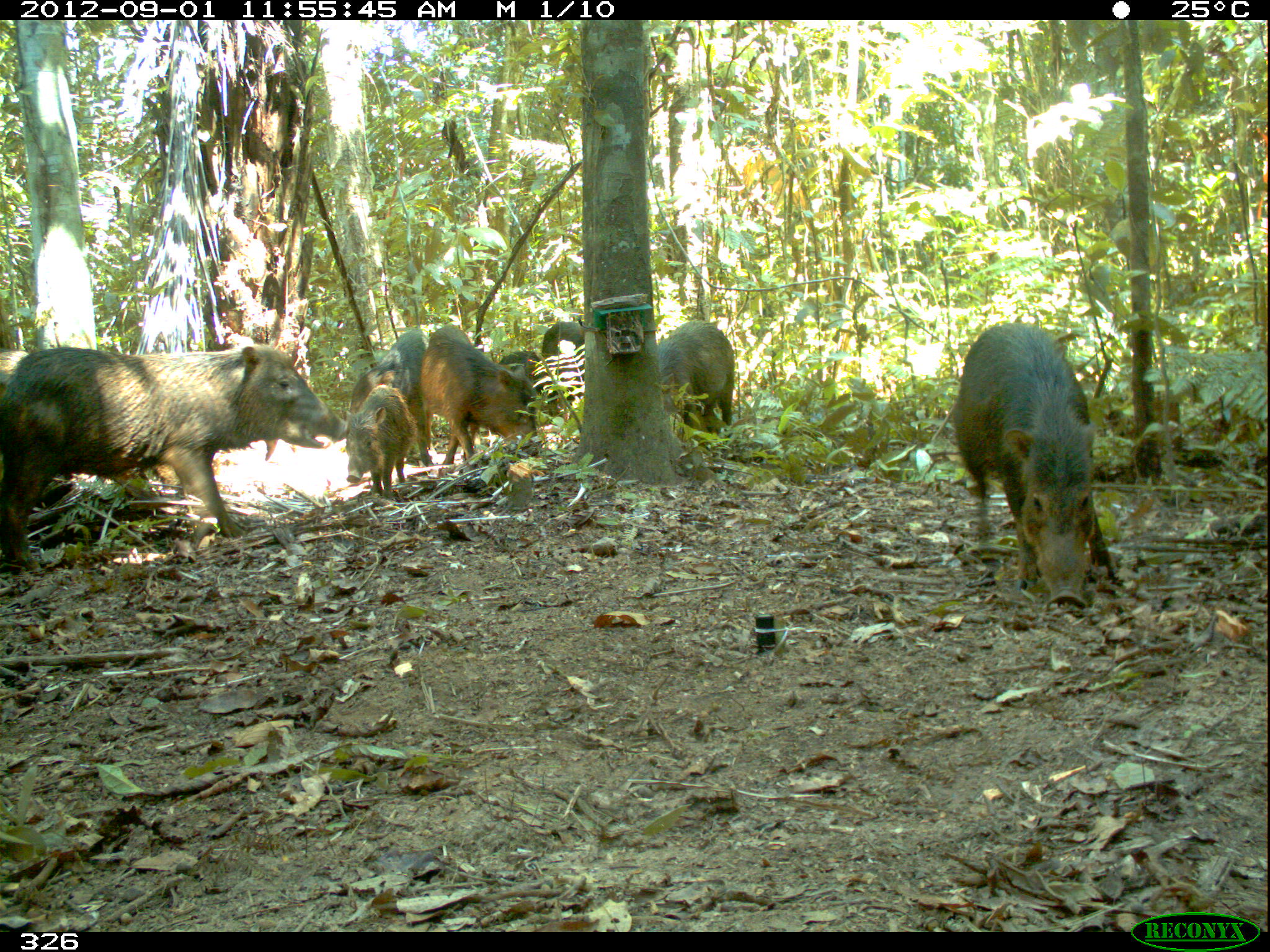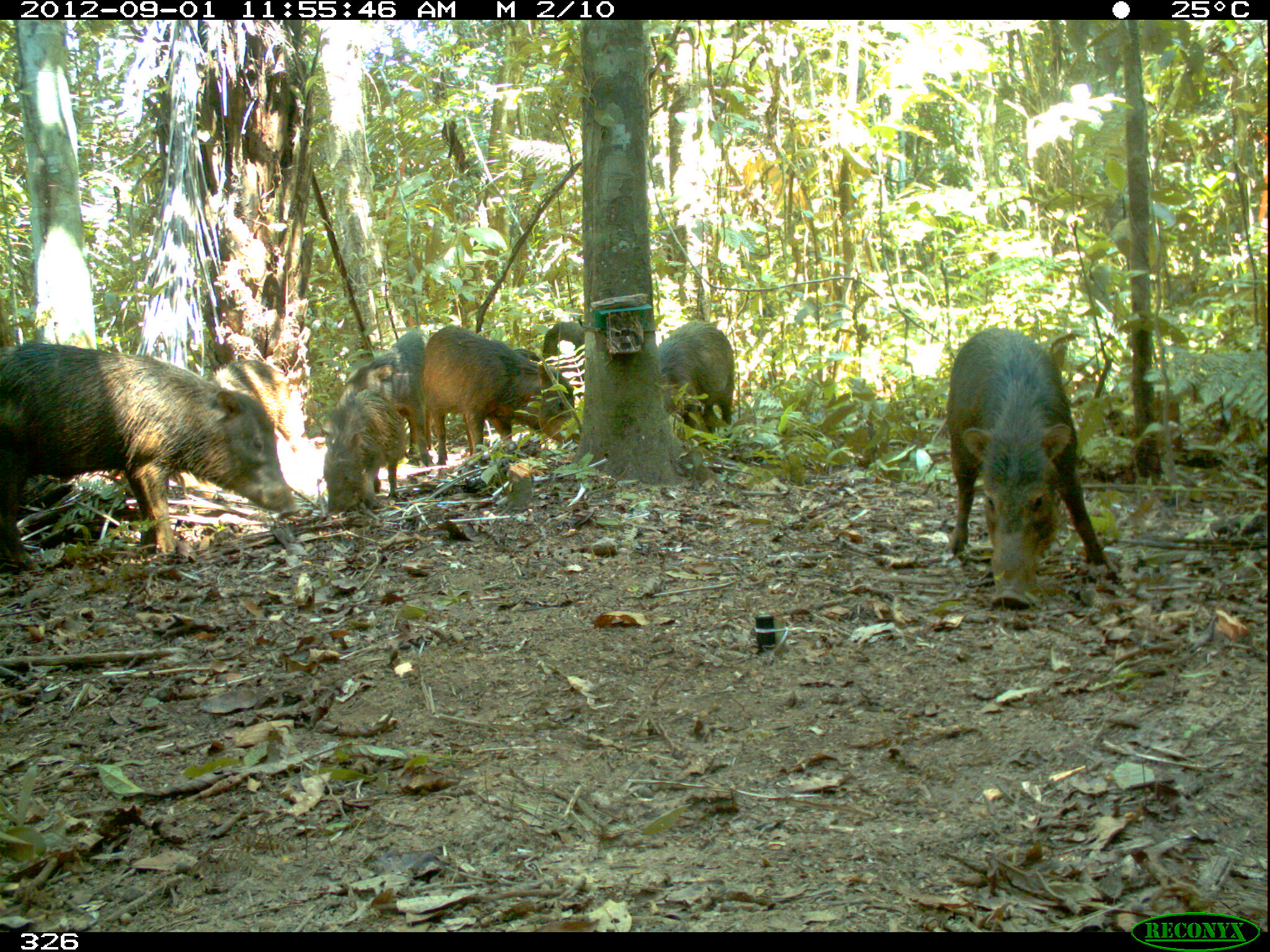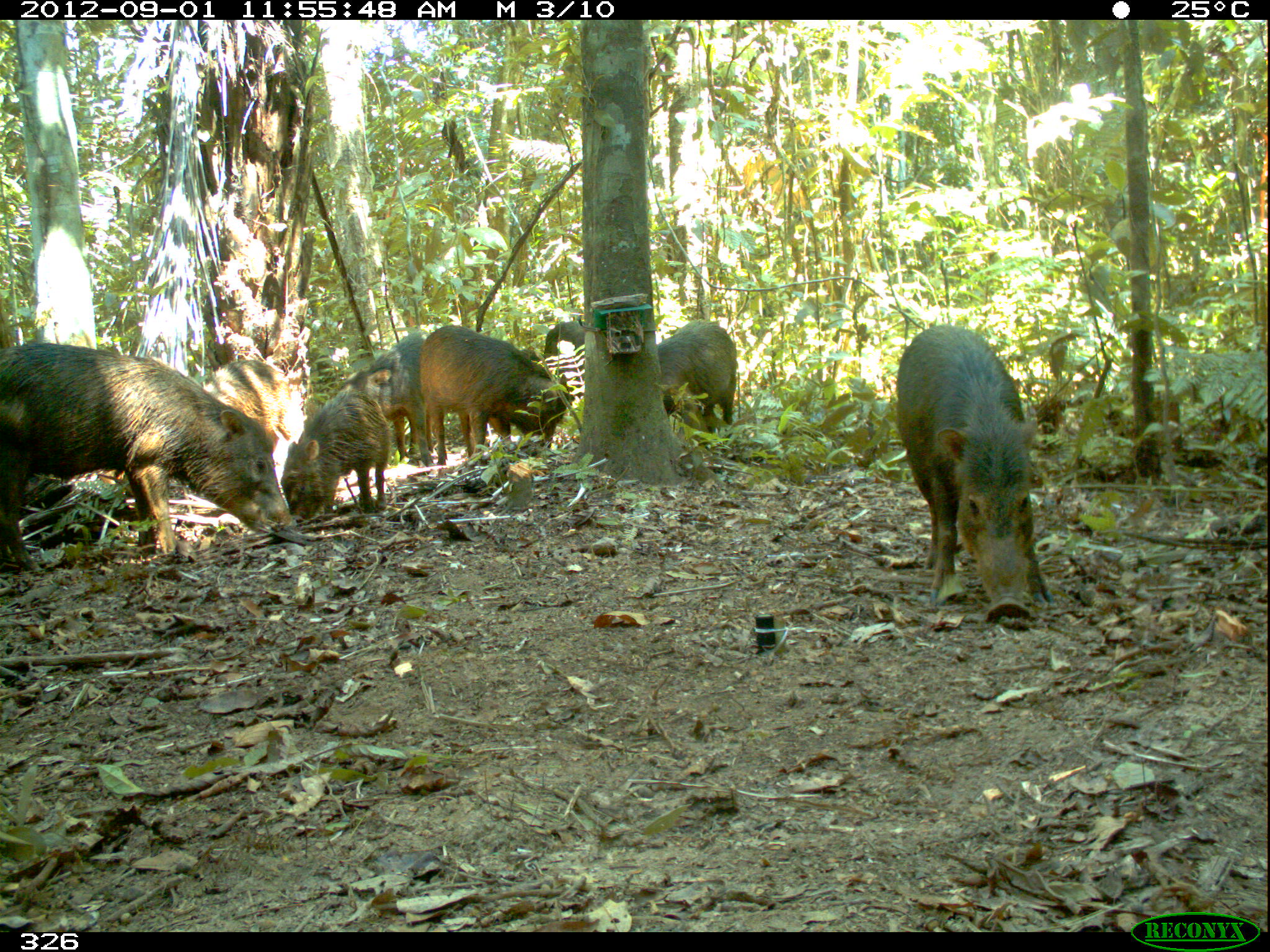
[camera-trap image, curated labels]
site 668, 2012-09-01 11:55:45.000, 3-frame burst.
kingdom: Animalia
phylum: Chordata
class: Mammalia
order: Artiodactyla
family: Tayassuidae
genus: Tayassu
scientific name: Tayassu pecari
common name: white-lipped peccary